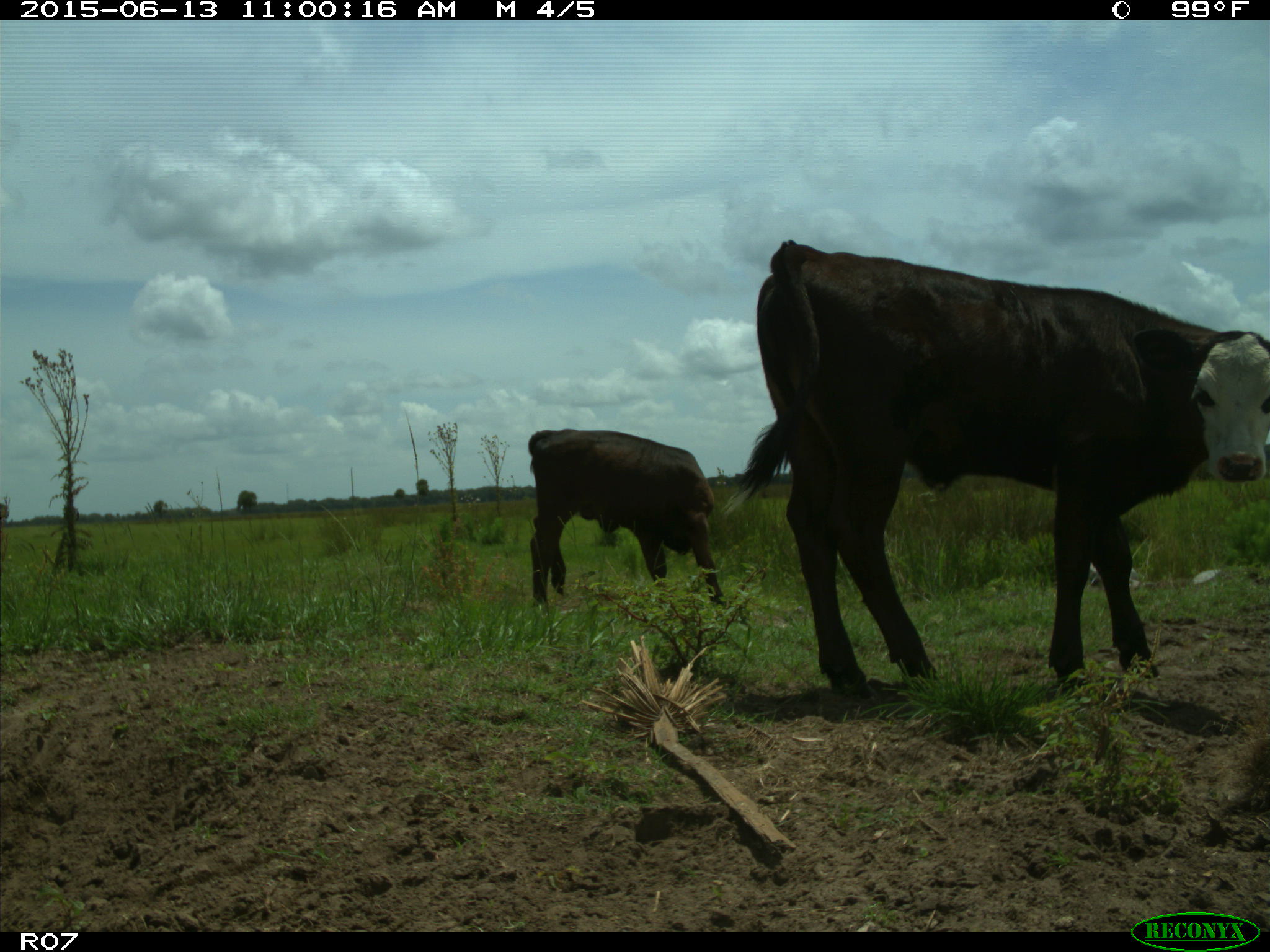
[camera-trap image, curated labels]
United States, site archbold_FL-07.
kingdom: Animalia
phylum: Chordata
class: Mammalia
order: Artiodactyla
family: Bovidae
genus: Bos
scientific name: Bos taurus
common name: domestic cow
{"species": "Bos taurus (domestic cow)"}